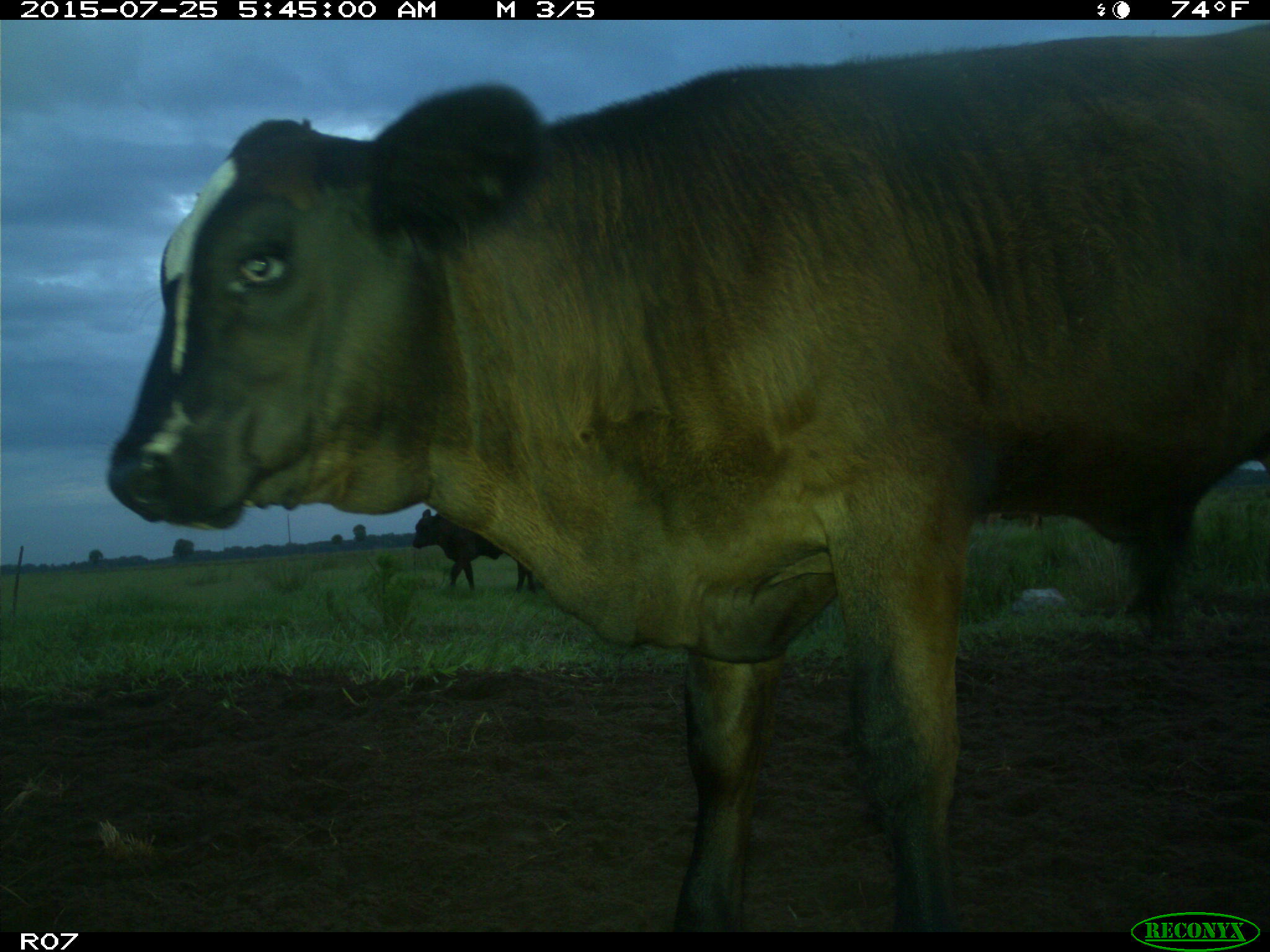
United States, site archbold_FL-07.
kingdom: Animalia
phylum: Chordata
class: Mammalia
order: Artiodactyla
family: Bovidae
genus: Bos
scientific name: Bos taurus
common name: domestic cow